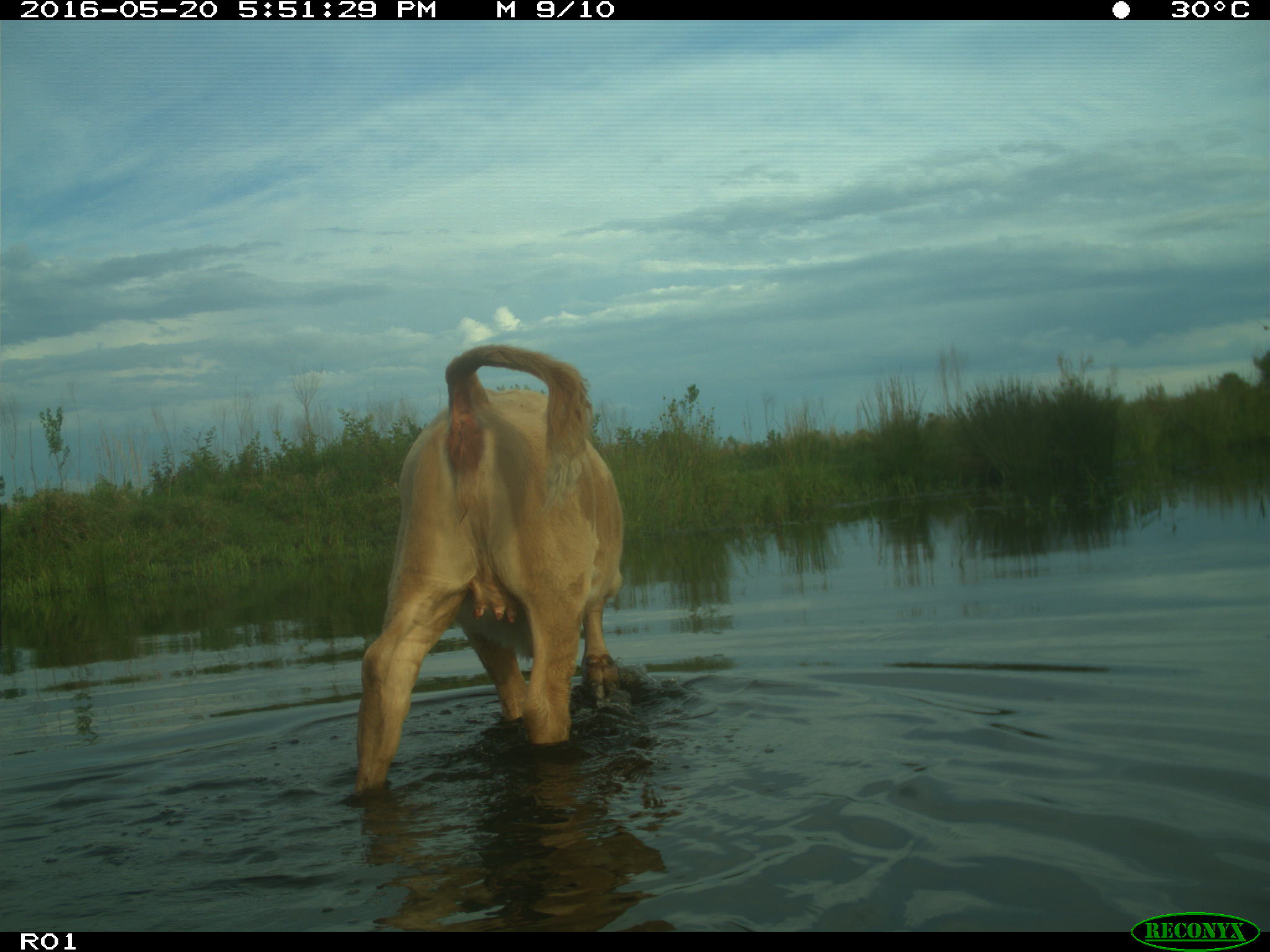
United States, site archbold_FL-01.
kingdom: Animalia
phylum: Chordata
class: Mammalia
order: Artiodactyla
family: Bovidae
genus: Bos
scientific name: Bos taurus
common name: domestic cow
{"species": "Bos taurus (domestic cow)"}